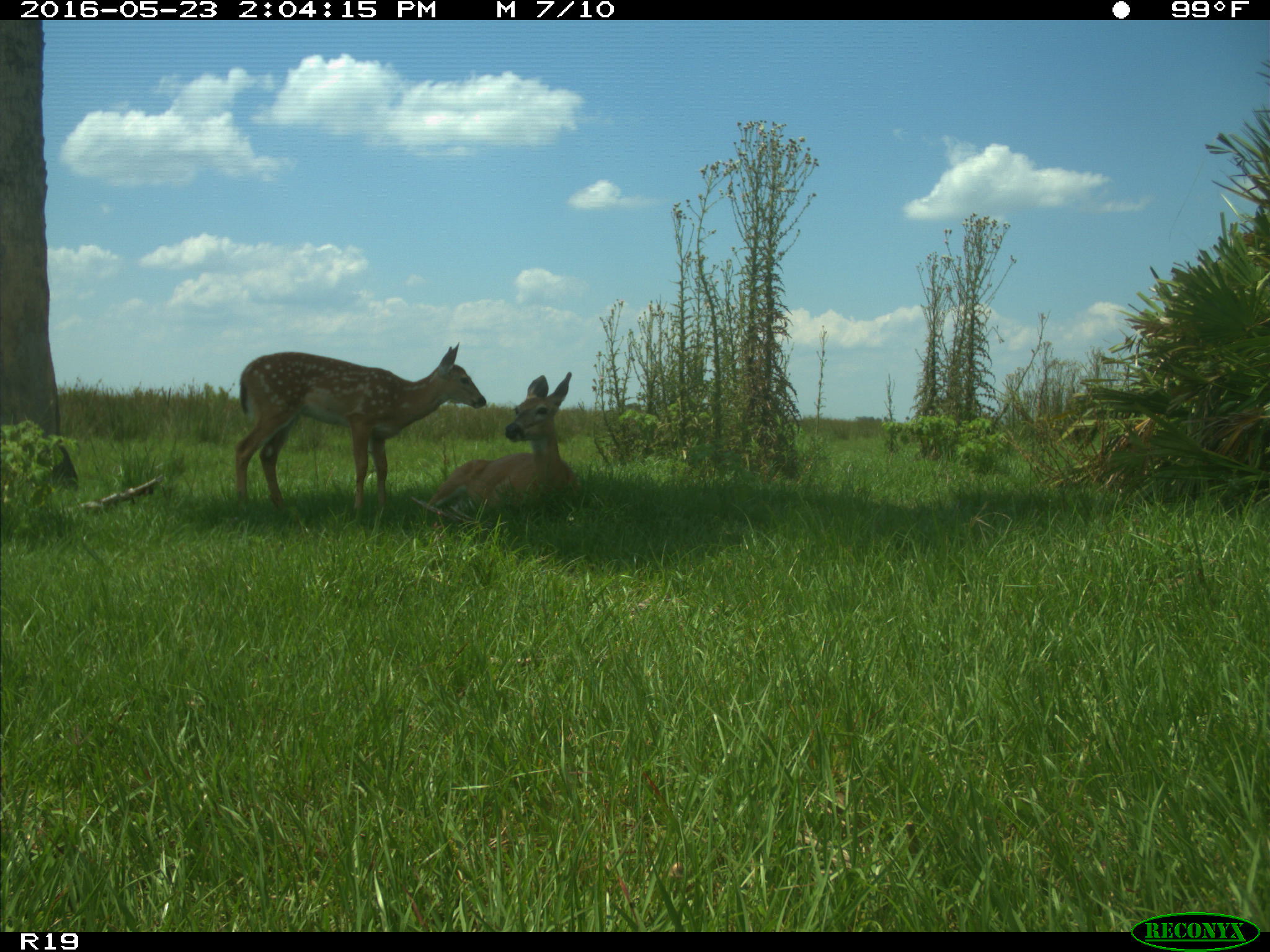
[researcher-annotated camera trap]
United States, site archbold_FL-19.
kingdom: Animalia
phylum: Chordata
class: Mammalia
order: Artiodactyla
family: Cervidae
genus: Odocoileus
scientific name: Odocoileus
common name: deer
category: unidentified deer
Unidentified deer (deer) (Odocoileus).